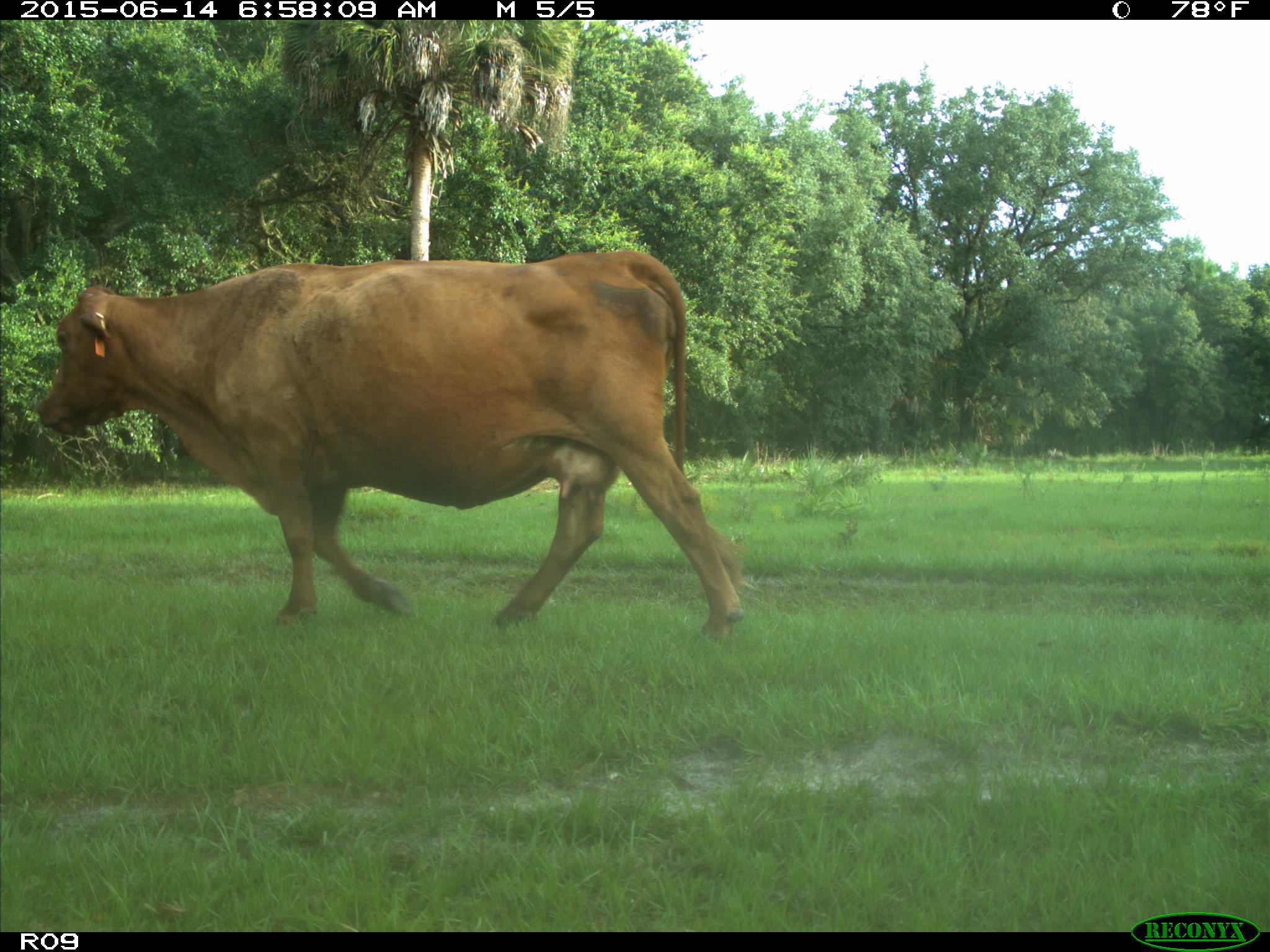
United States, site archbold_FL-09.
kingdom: Animalia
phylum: Chordata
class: Mammalia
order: Artiodactyla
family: Bovidae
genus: Bos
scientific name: Bos taurus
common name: domestic cow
Bos taurus (domestic cow).